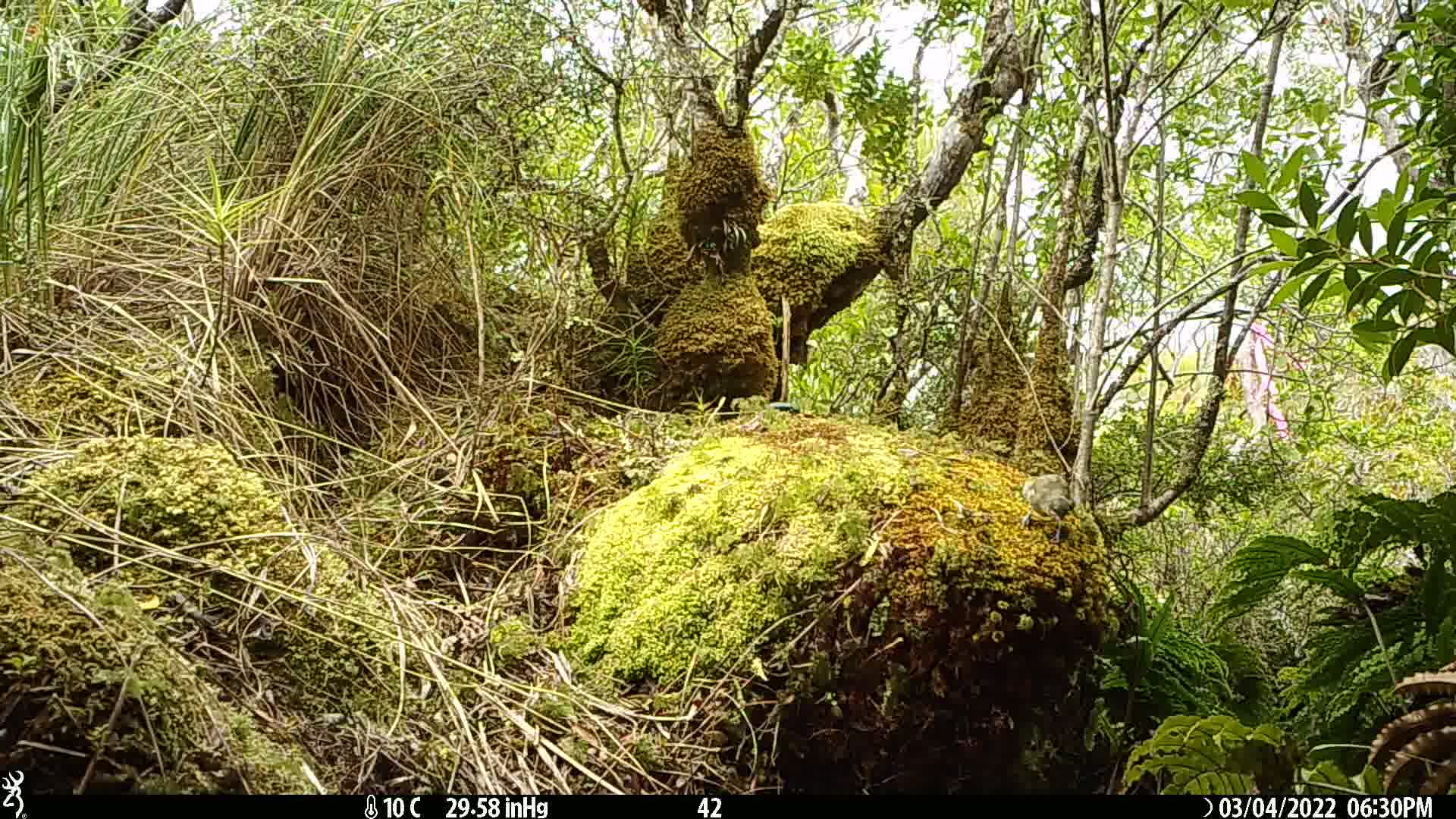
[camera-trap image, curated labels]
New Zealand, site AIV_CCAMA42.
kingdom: Animalia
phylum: Chordata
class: Aves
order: Passeriformes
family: Meliphagidae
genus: Anthornis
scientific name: Anthornis melanura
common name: new zealand bellbird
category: bellbird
Bellbird (new zealand bellbird) (Anthornis melanura).